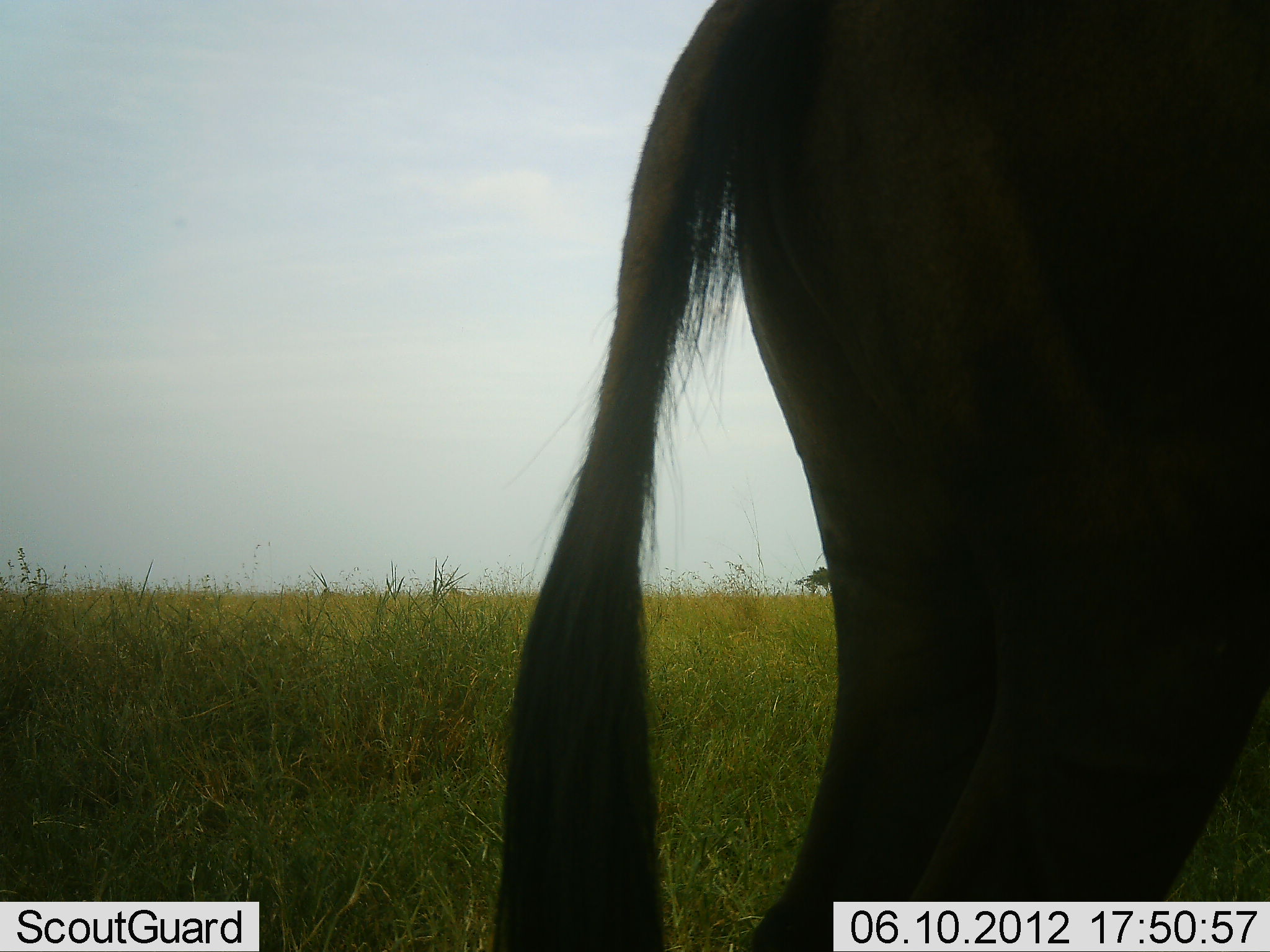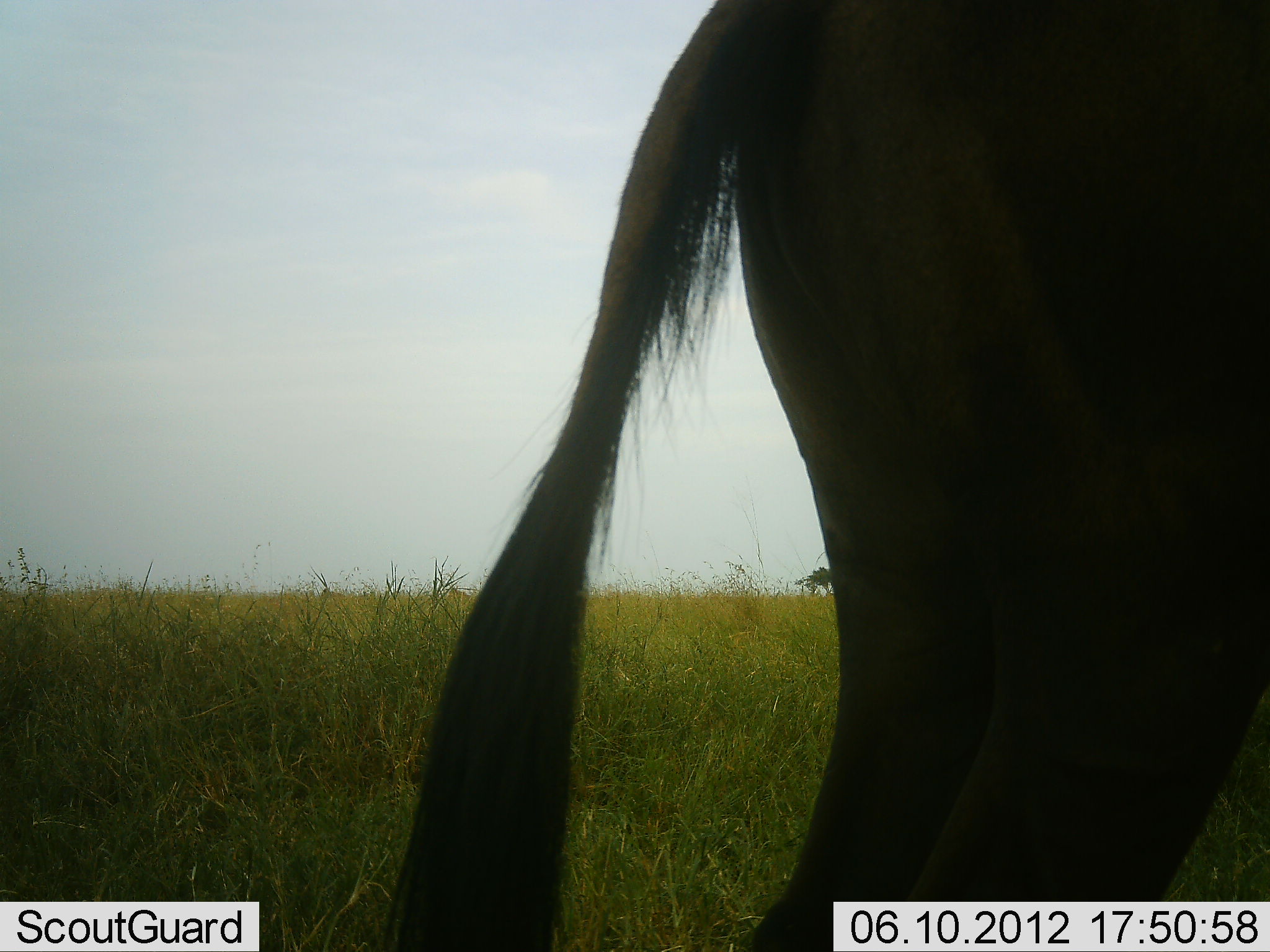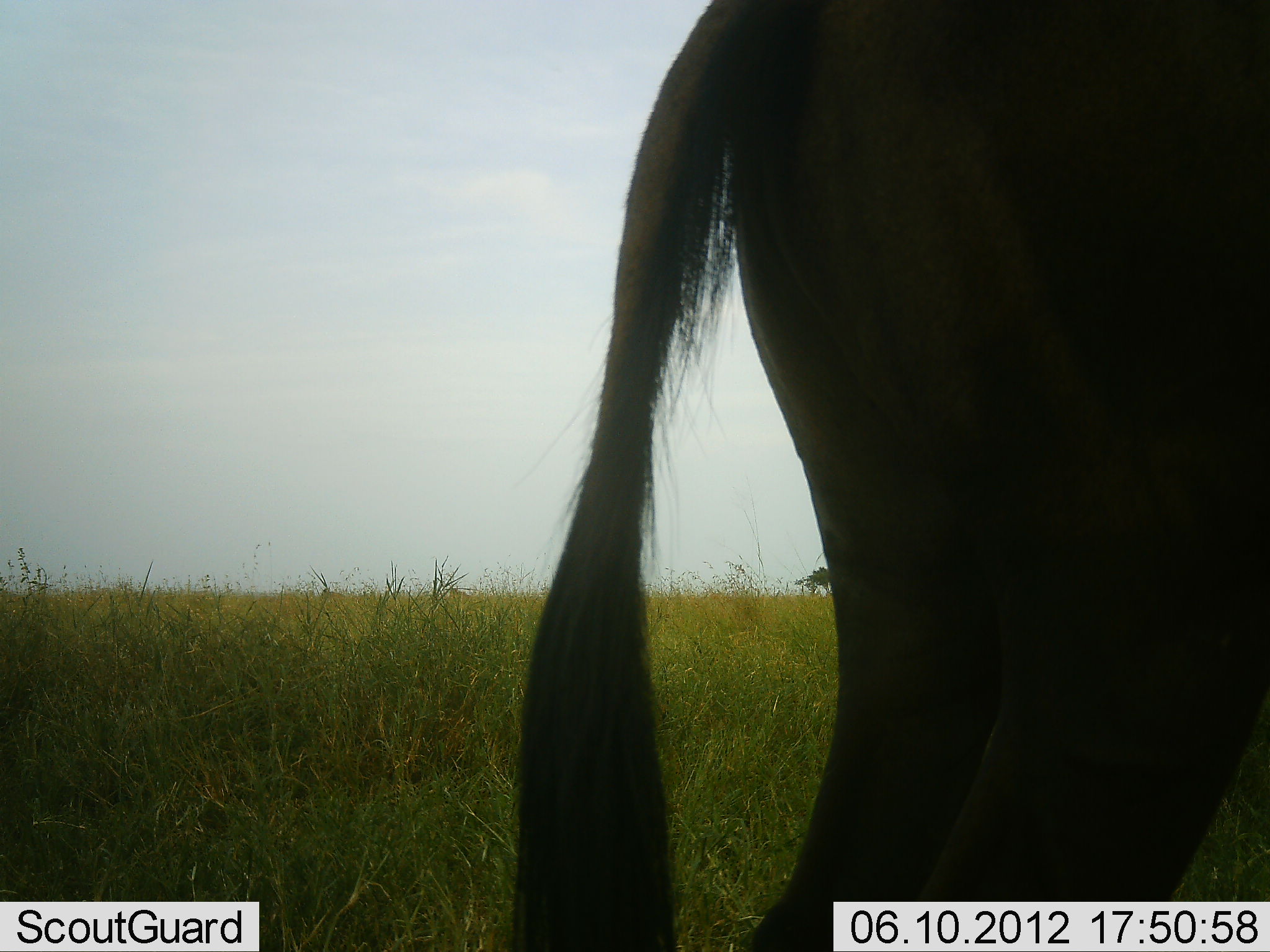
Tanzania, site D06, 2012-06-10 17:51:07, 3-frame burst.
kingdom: Animalia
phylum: Chordata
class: Mammalia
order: Artiodactyla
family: Bovidae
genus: Connochaetes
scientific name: Connochaetes taurinus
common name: blue wildebeest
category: wildebeest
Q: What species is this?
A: Wildebeest (blue wildebeest) (Connochaetes taurinus).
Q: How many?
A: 1.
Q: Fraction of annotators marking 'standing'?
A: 100%.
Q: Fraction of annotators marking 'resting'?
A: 0%.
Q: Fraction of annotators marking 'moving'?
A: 0%.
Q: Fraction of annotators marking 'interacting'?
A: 0%.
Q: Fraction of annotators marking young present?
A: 0%.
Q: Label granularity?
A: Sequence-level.